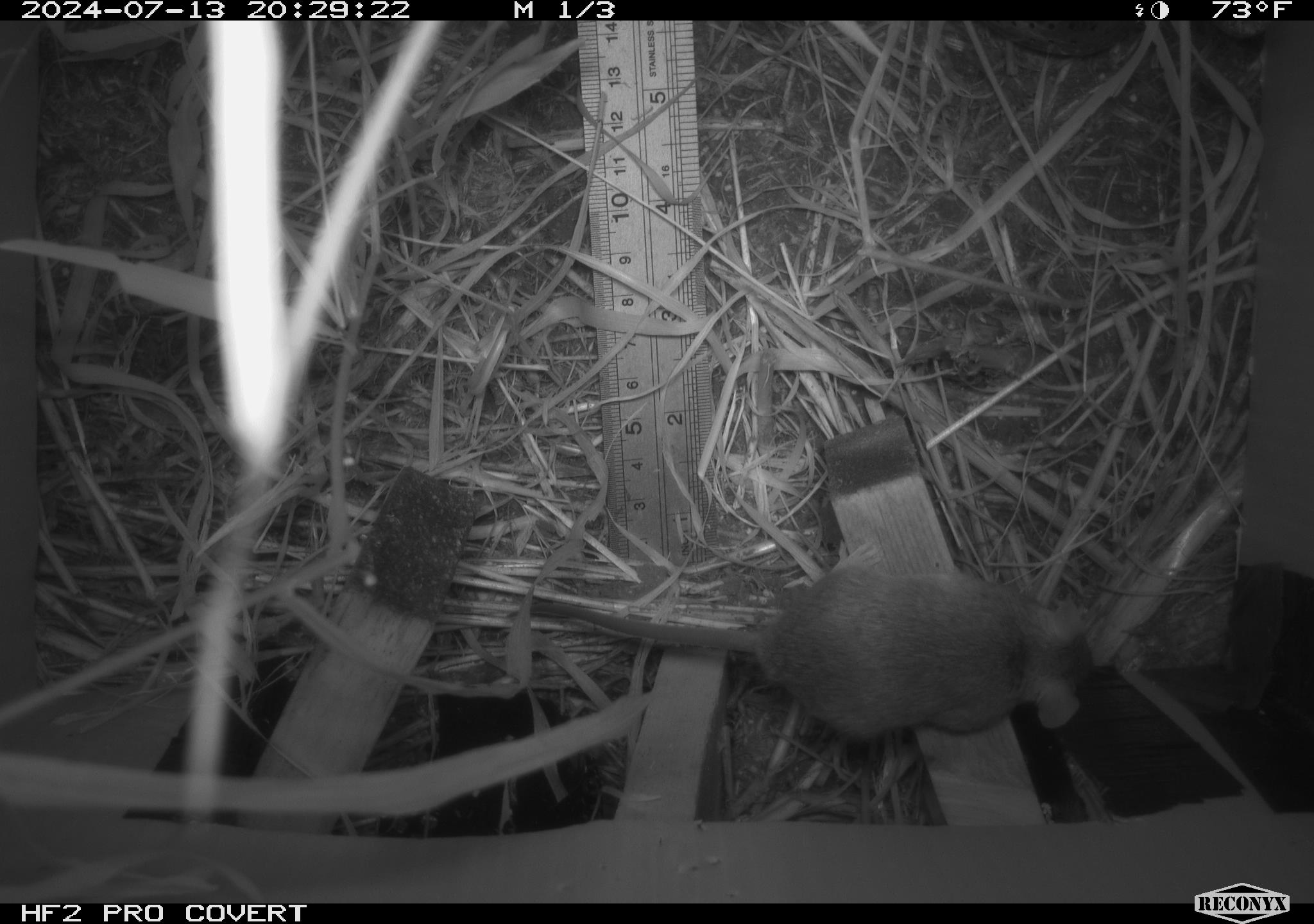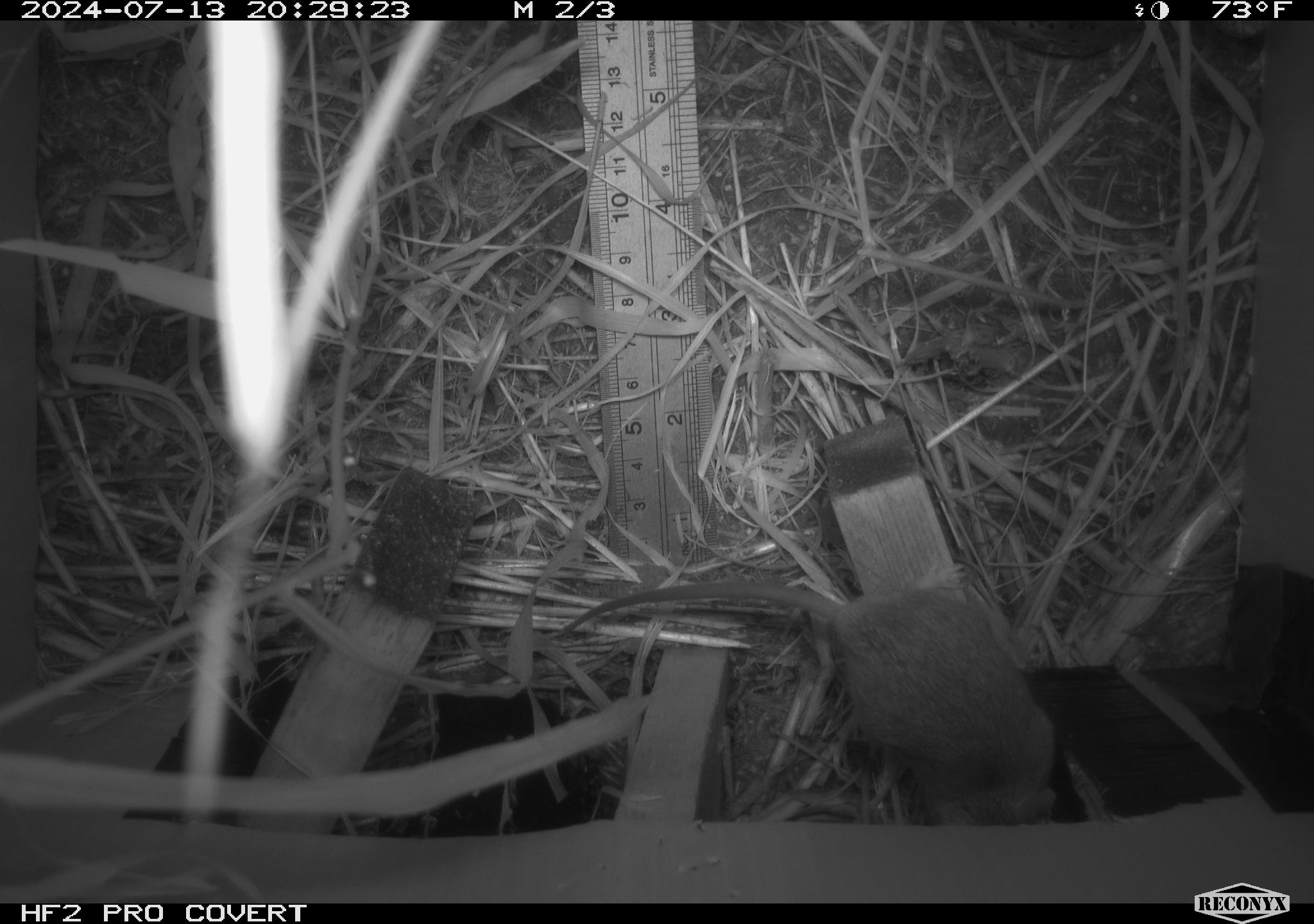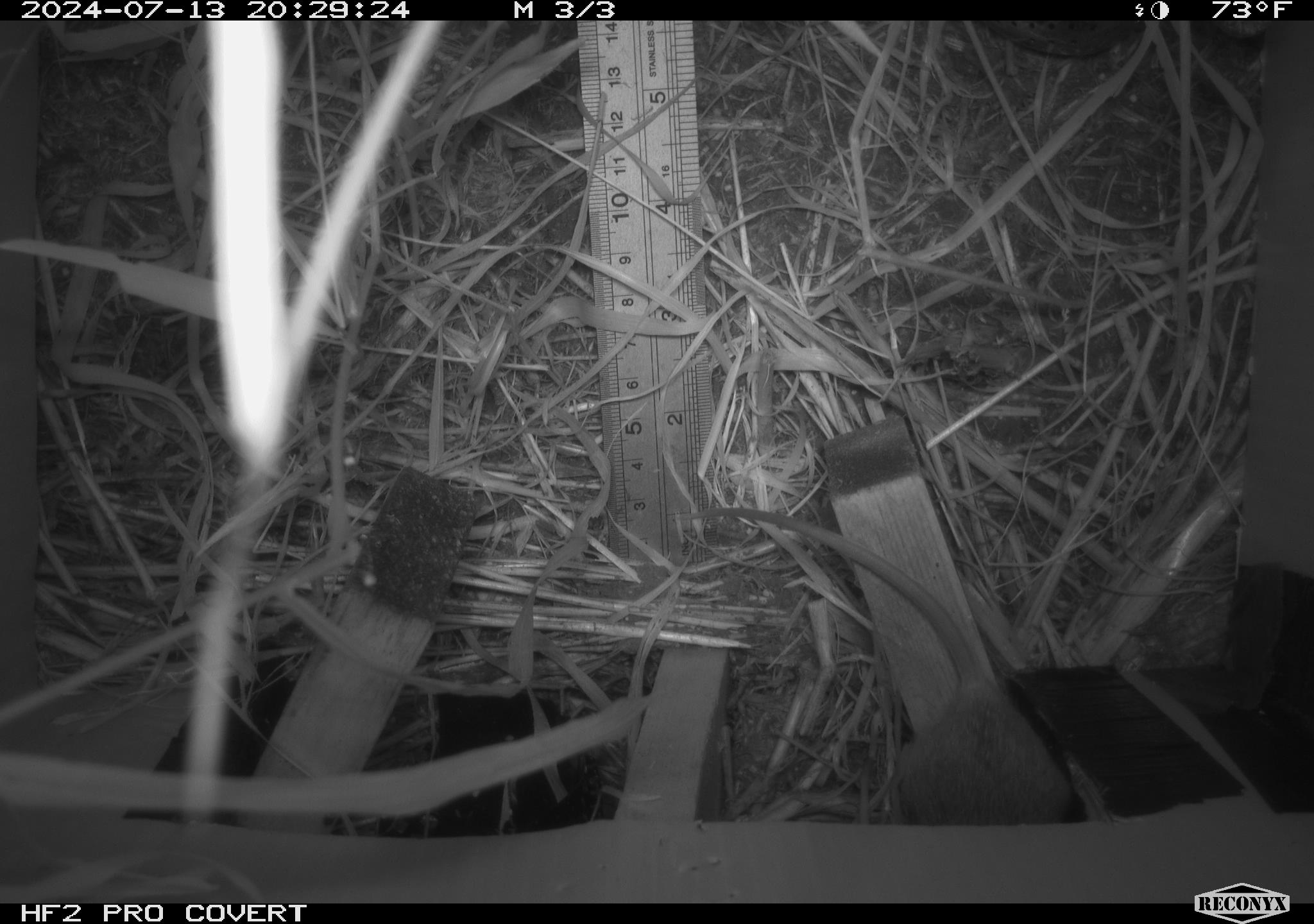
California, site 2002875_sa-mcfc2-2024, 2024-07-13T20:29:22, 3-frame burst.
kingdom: Animalia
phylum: Chordata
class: Mammalia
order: Rodentia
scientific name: Rodentia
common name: rodent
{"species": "rodent (Rodentia)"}